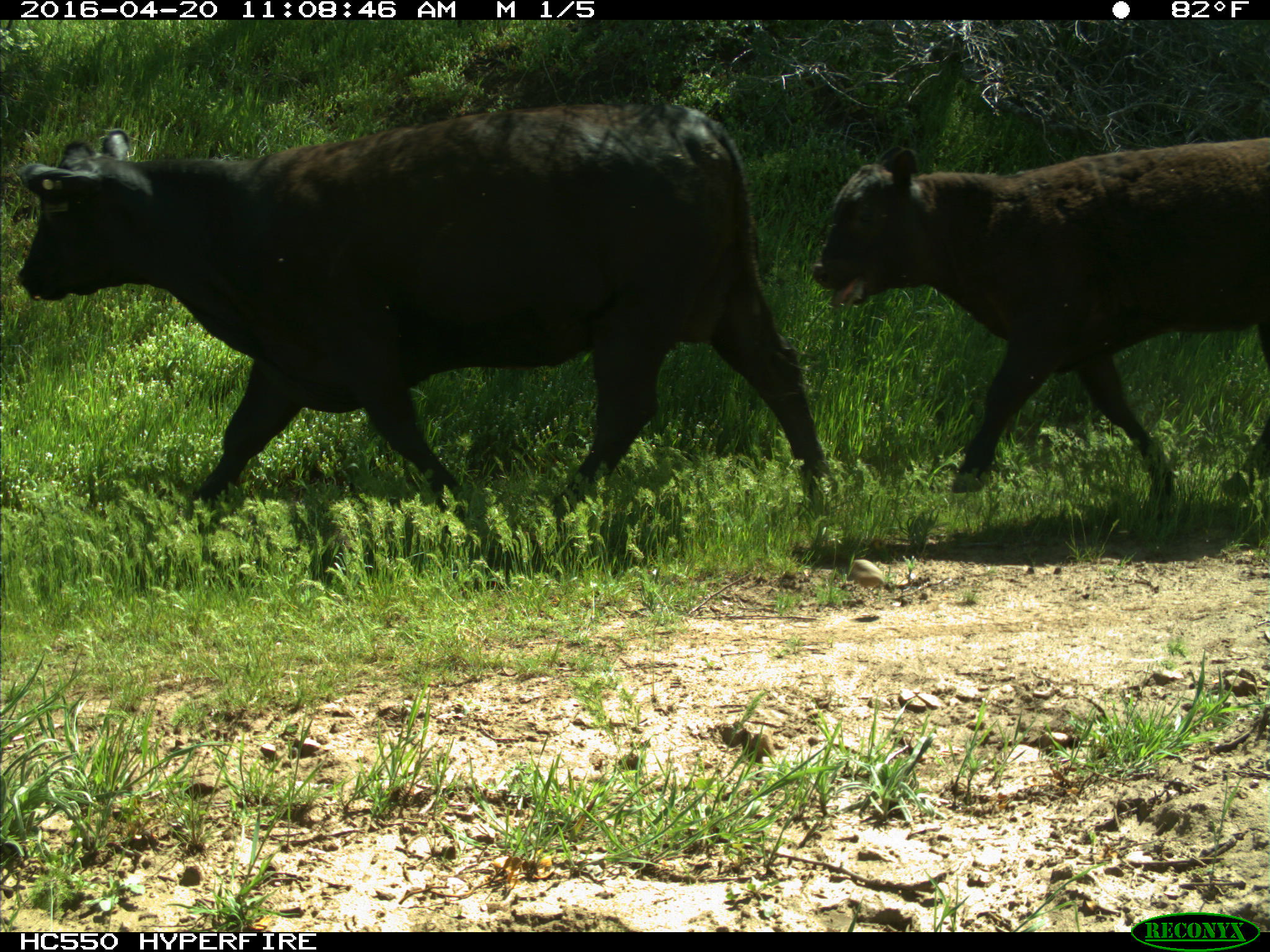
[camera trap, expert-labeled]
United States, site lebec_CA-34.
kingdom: Animalia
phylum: Chordata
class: Mammalia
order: Artiodactyla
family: Bovidae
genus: Bos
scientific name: Bos taurus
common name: domestic cow